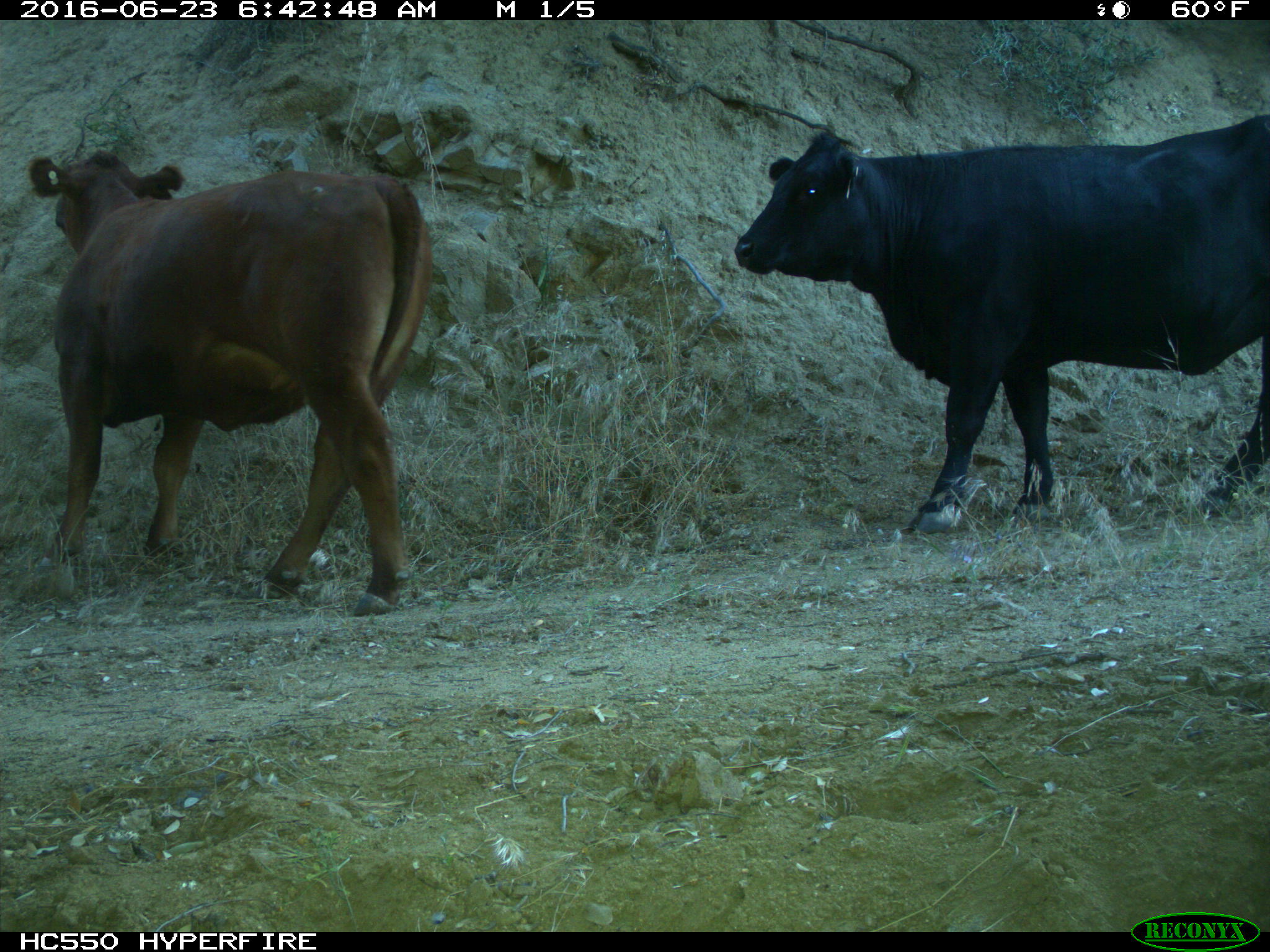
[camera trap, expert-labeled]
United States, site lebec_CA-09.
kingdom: Animalia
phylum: Chordata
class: Mammalia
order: Artiodactyla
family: Bovidae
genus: Bos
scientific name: Bos taurus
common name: domestic cow